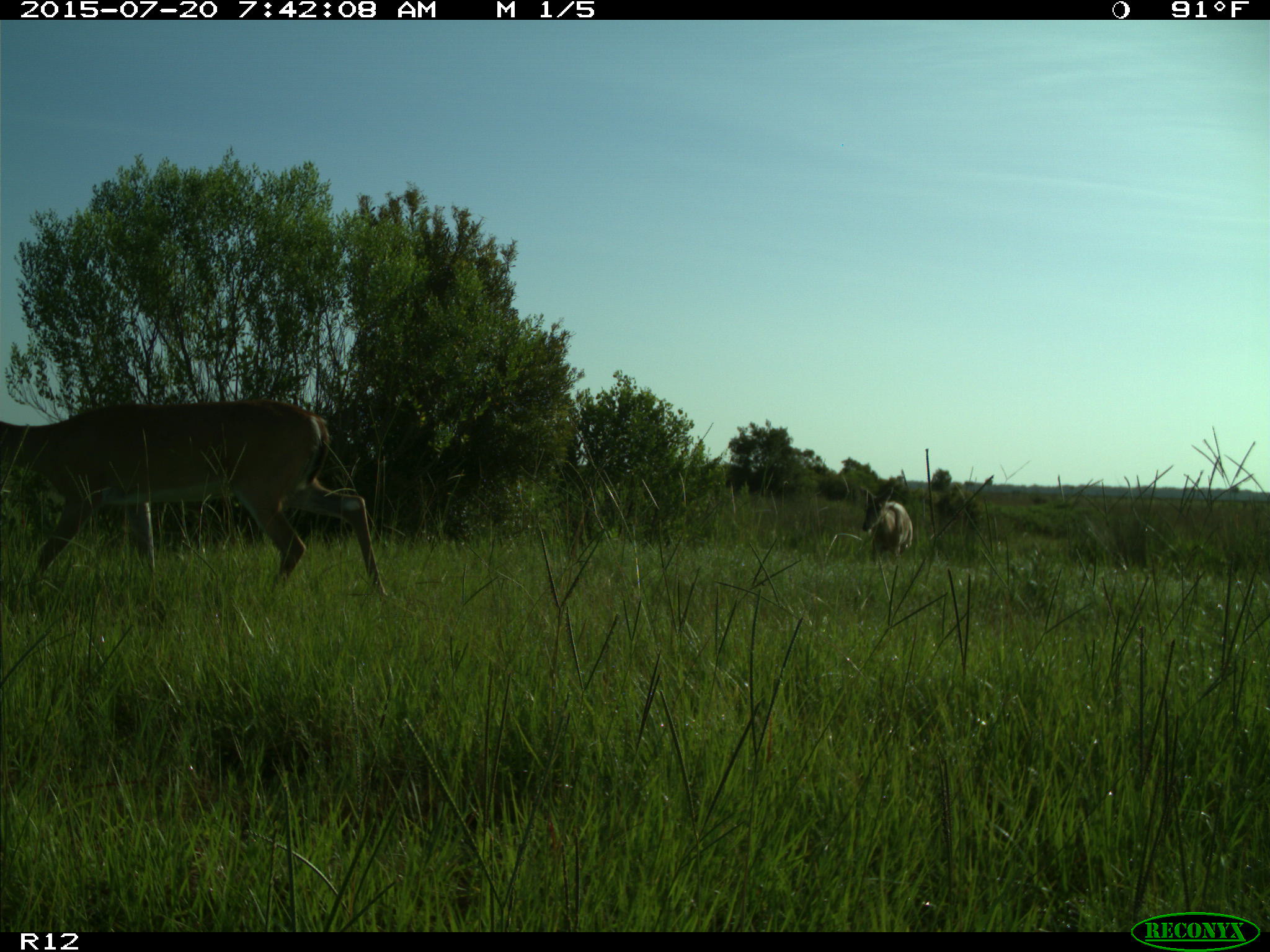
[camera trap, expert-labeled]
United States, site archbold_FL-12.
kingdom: Animalia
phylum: Chordata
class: Mammalia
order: Artiodactyla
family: Cervidae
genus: Odocoileus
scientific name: Odocoileus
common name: deer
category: unidentified deer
Unidentified deer (deer) (Odocoileus).